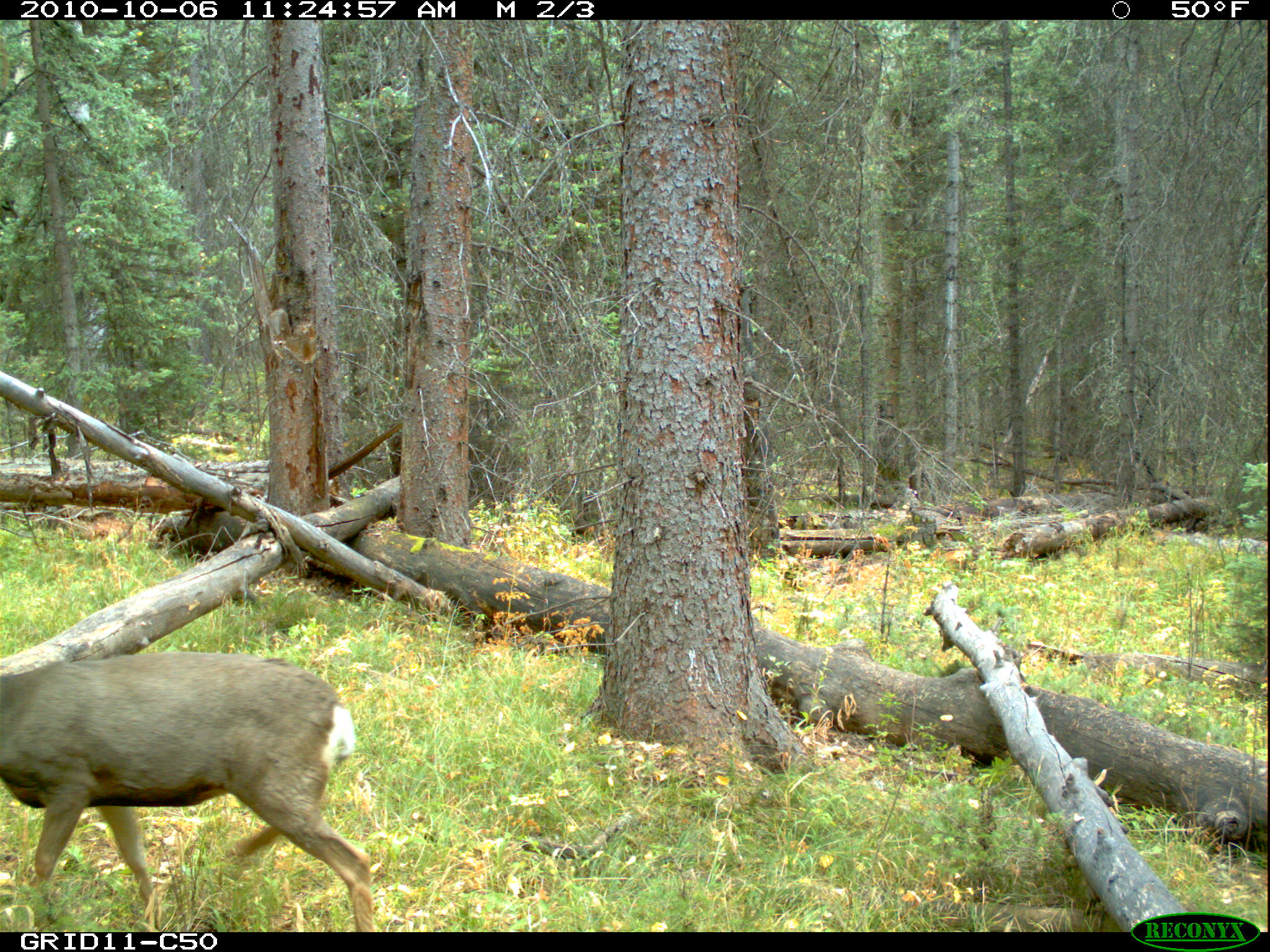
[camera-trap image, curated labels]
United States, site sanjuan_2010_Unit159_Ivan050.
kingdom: Animalia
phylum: Chordata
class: Mammalia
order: Artiodactyla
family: Cervidae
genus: Odocoileus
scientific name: Odocoileus hemionus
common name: mule deer